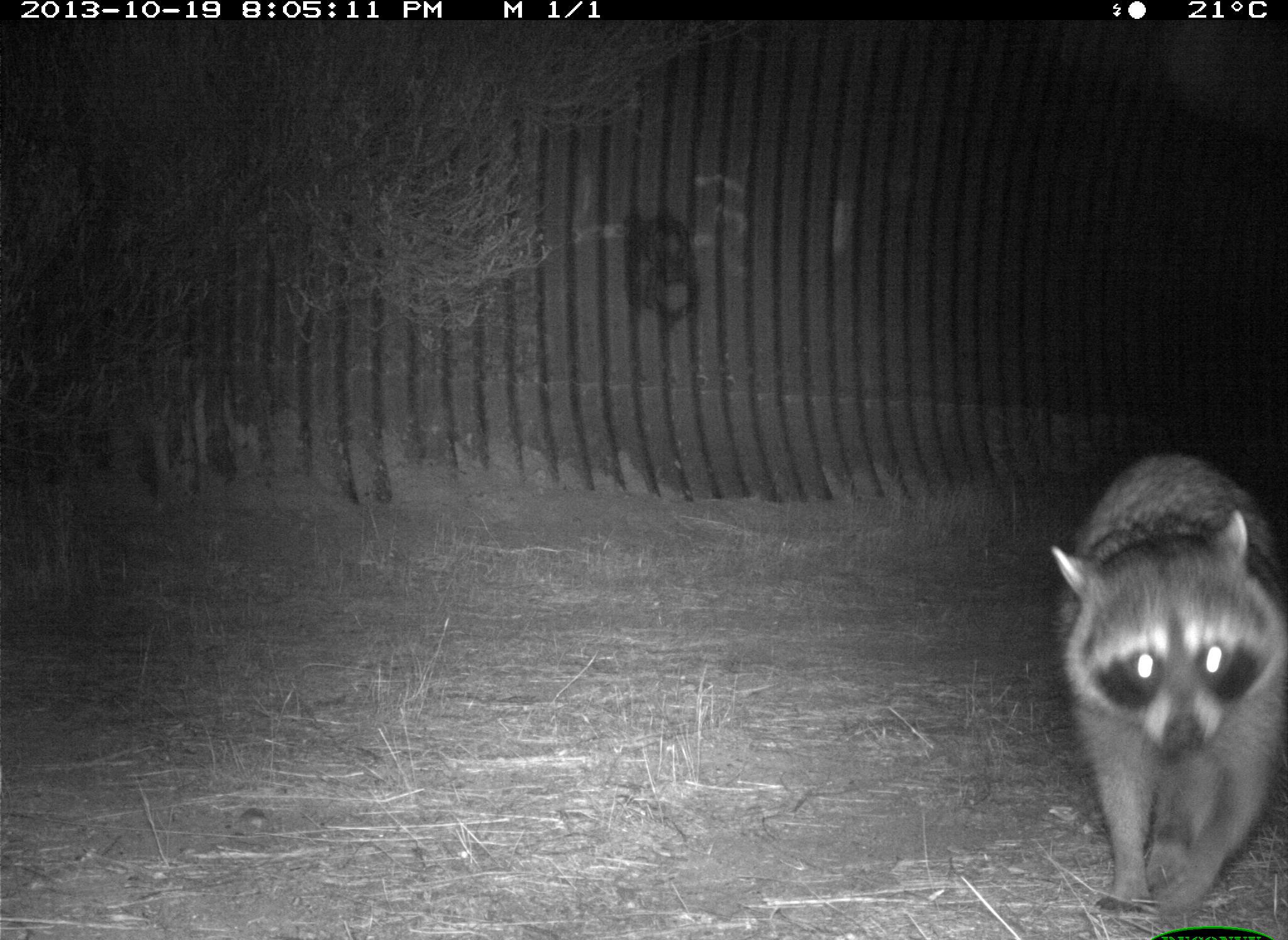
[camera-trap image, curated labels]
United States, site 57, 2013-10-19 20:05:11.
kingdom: Animalia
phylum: Chordata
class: Mammalia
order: Carnivora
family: Procyonidae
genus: Procyon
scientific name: Procyon lotor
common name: raccoon